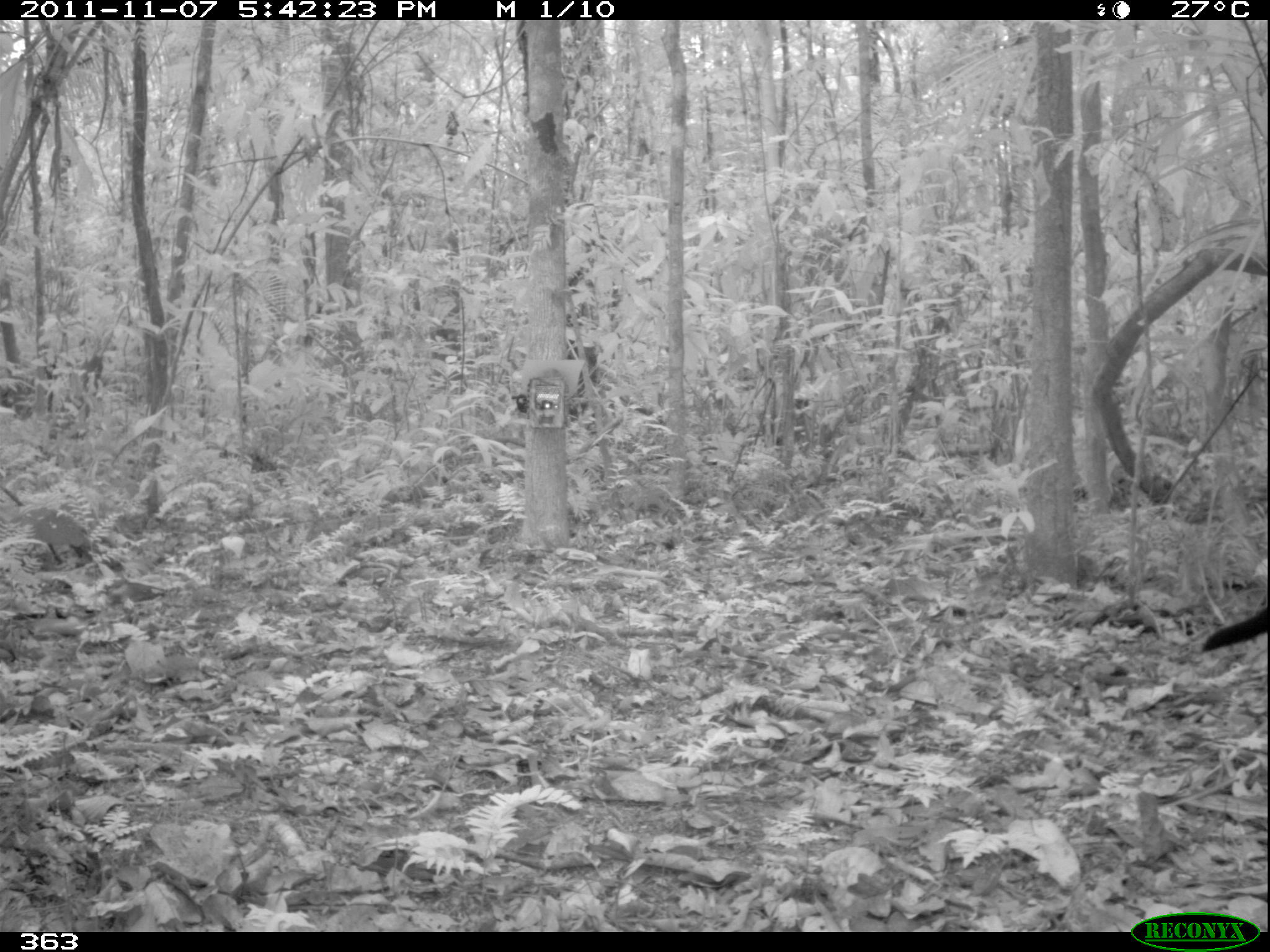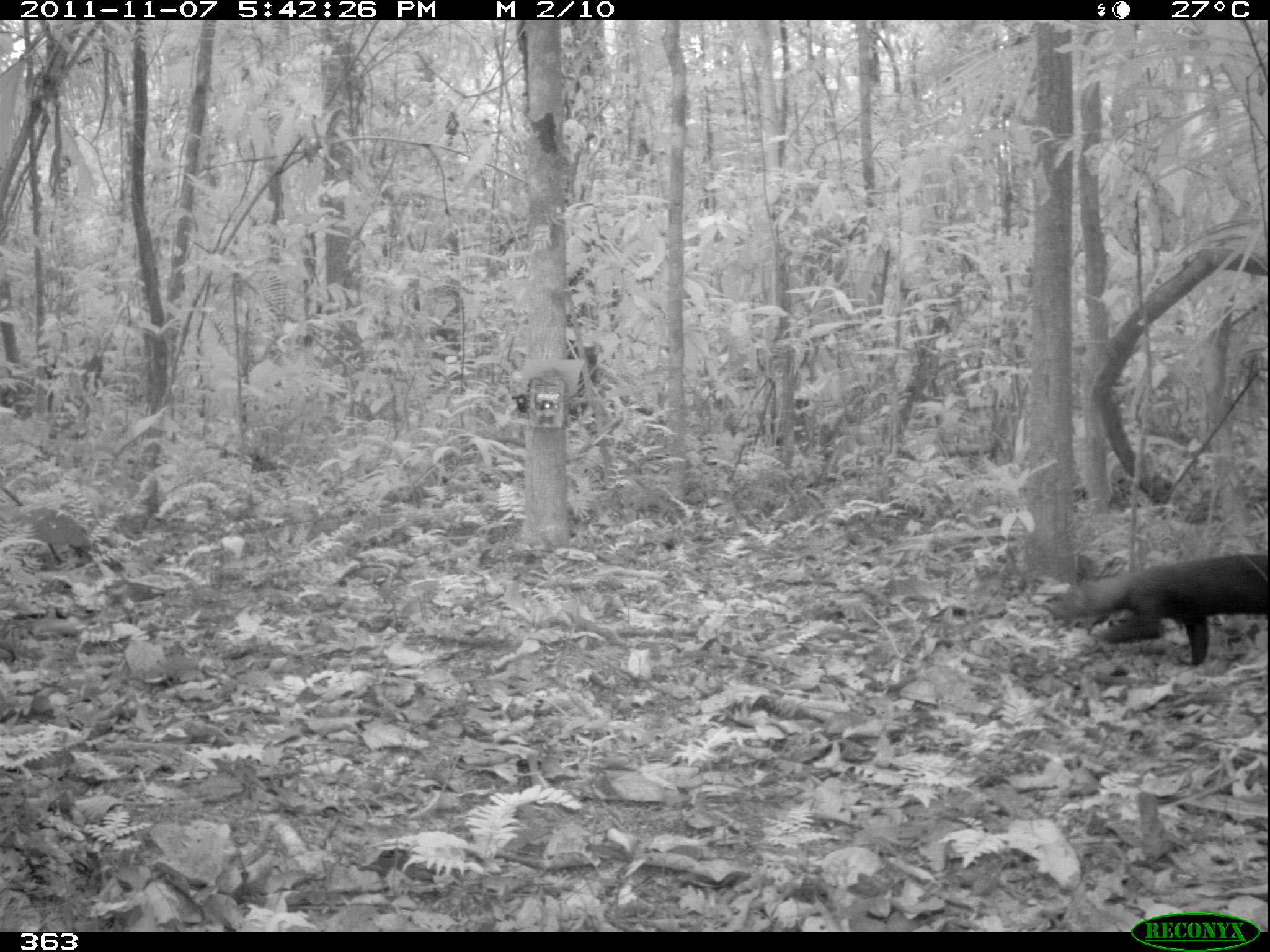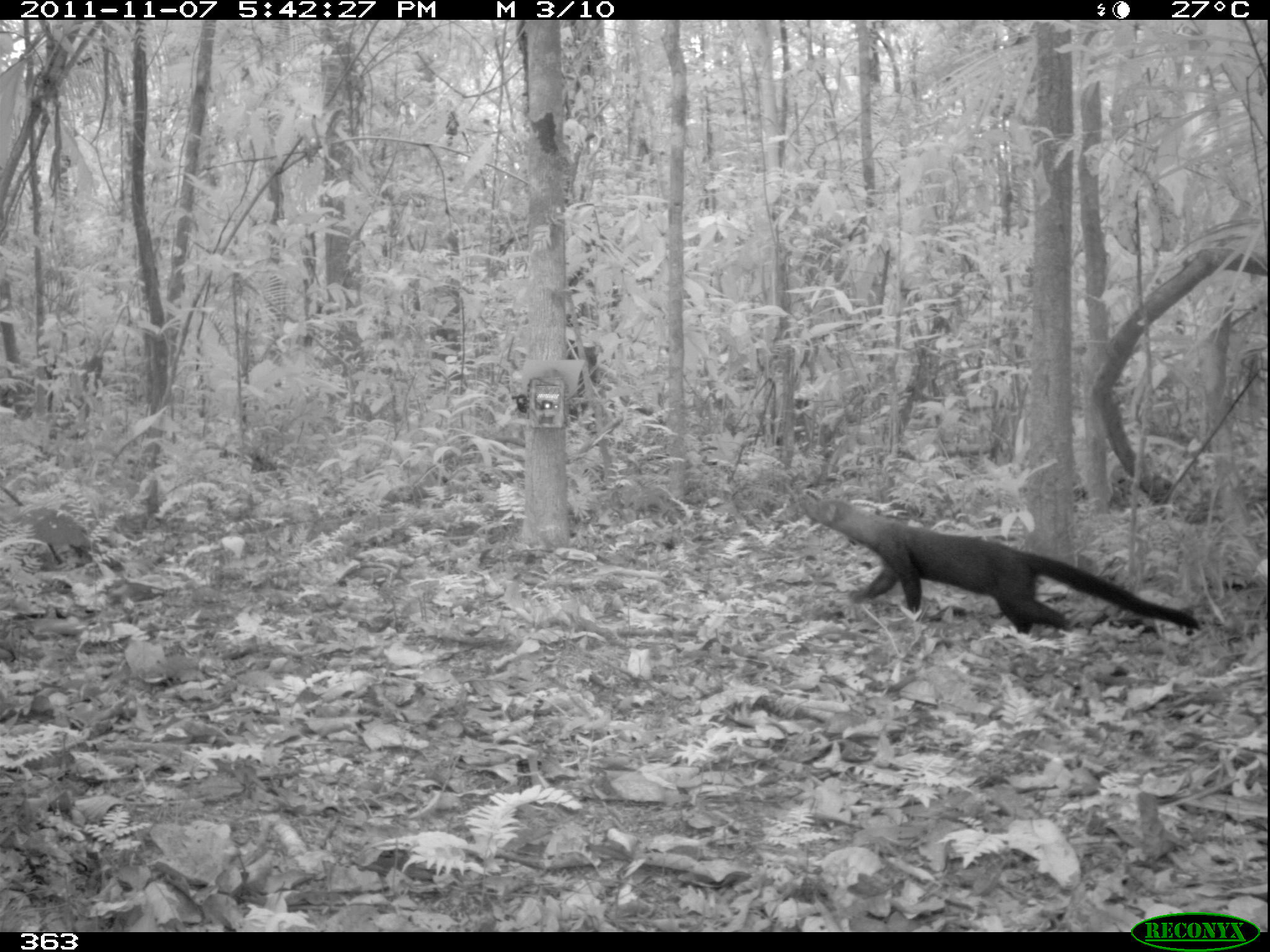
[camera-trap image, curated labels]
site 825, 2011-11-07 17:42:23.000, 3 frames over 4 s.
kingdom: Animalia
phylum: Chordata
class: Mammalia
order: Carnivora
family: Mustelidae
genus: Eira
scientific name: Eira barbara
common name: tayra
Eira barbara (tayra).